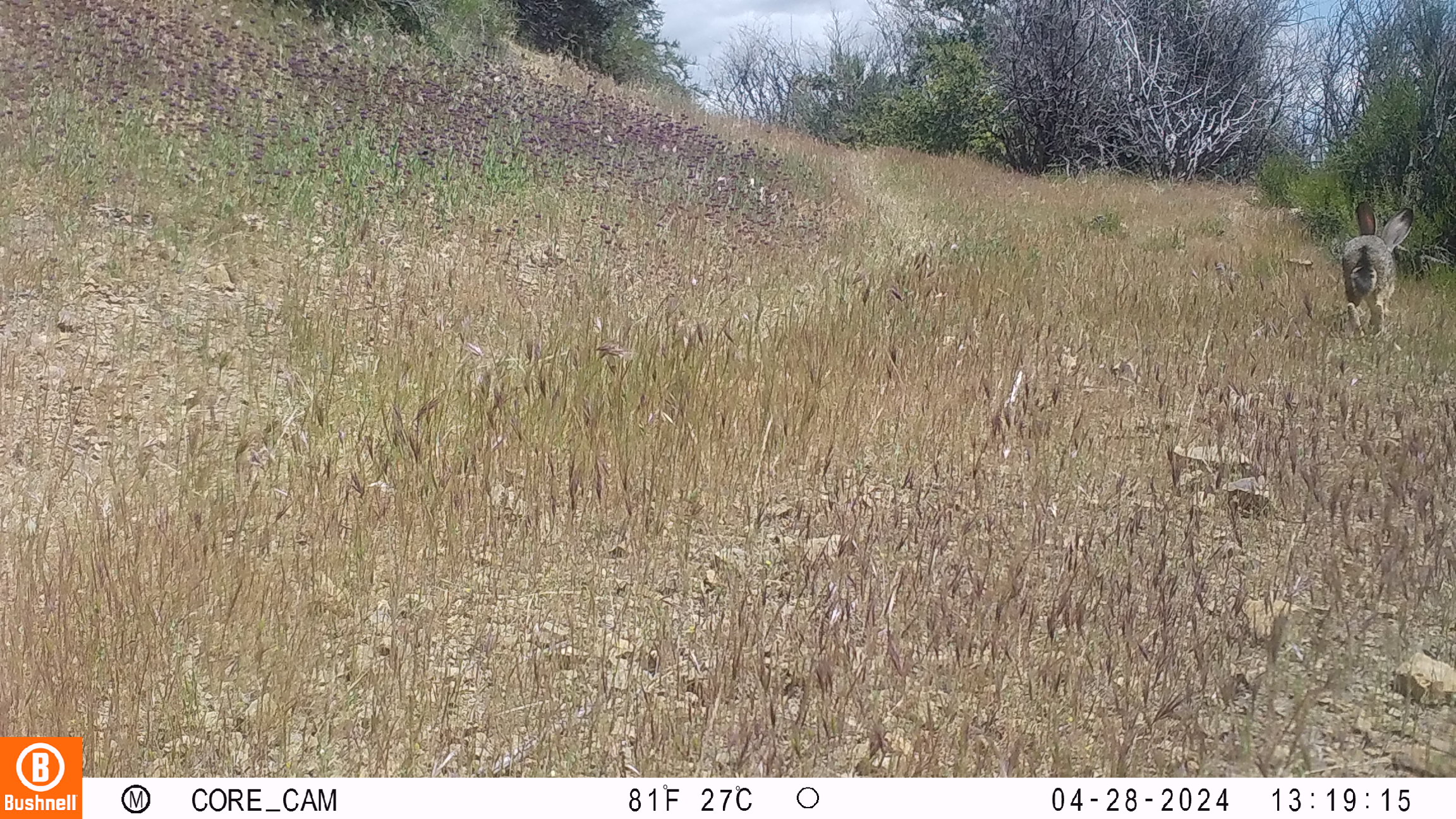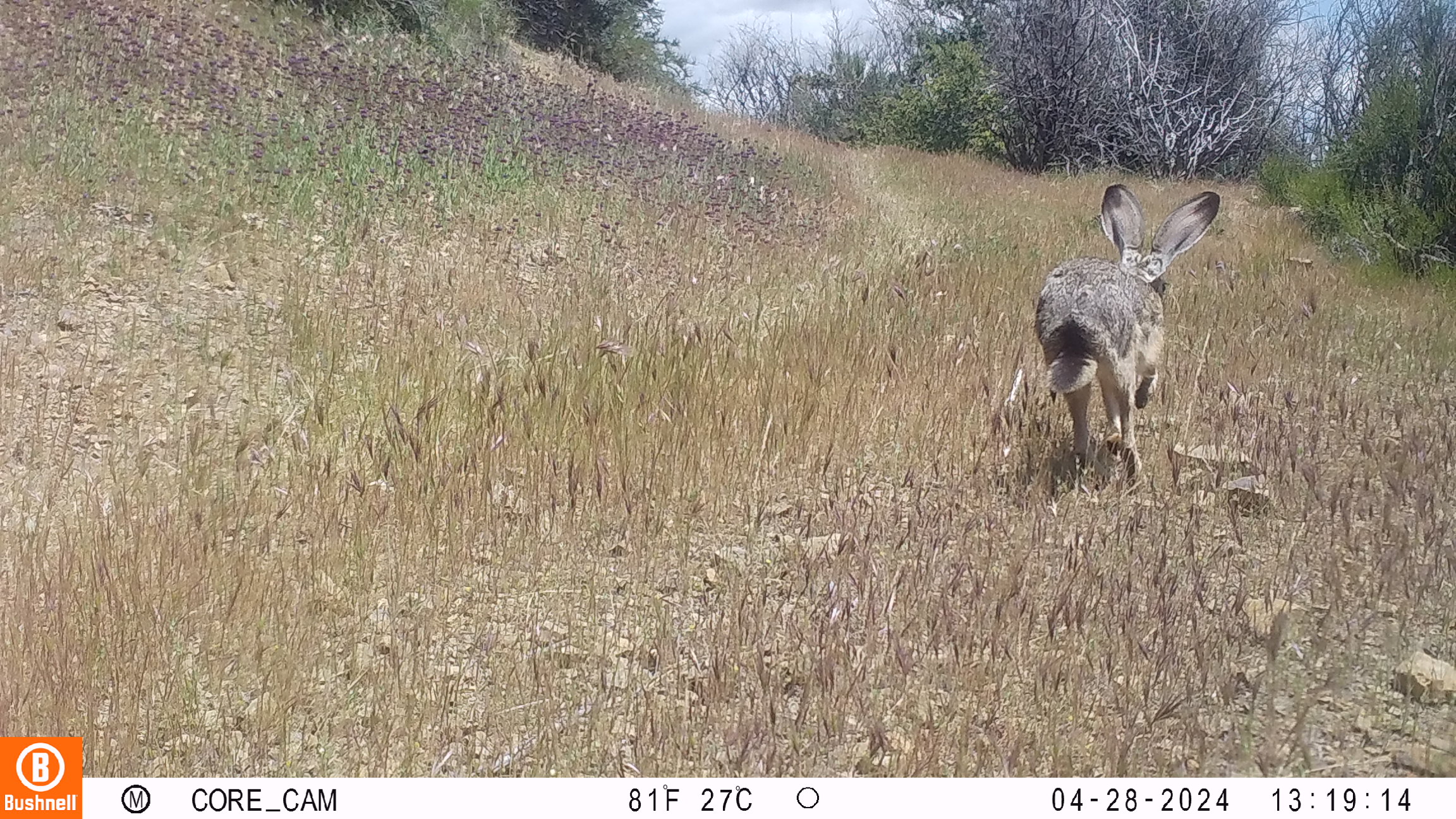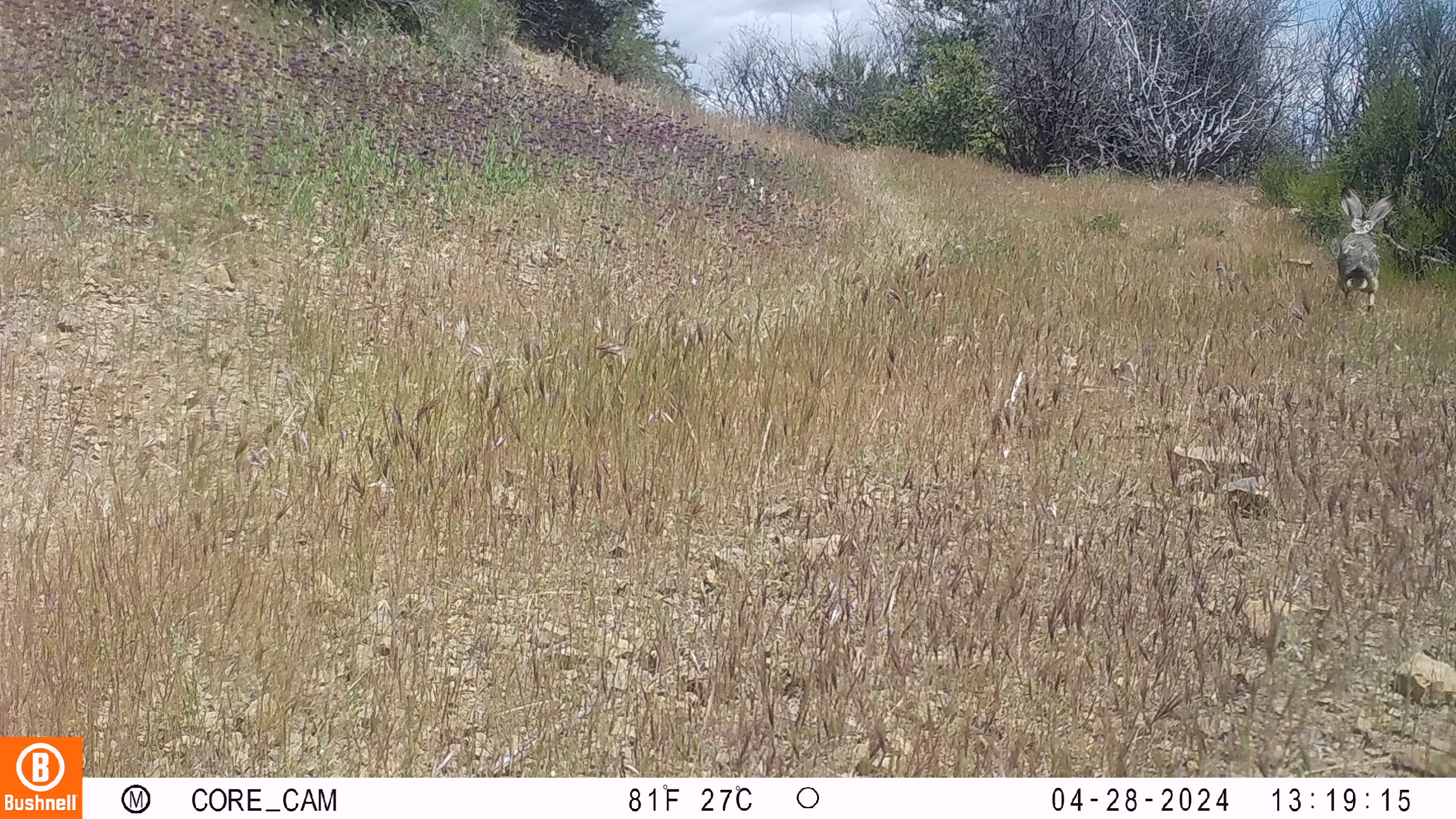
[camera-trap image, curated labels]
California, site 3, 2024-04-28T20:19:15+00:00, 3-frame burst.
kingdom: Animalia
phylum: Chordata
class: Mammalia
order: Lagomorpha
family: Leporidae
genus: Lepus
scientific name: Lepus californicus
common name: black-tailed jackrabbit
Black-tailed jackrabbit (Lepus californicus).